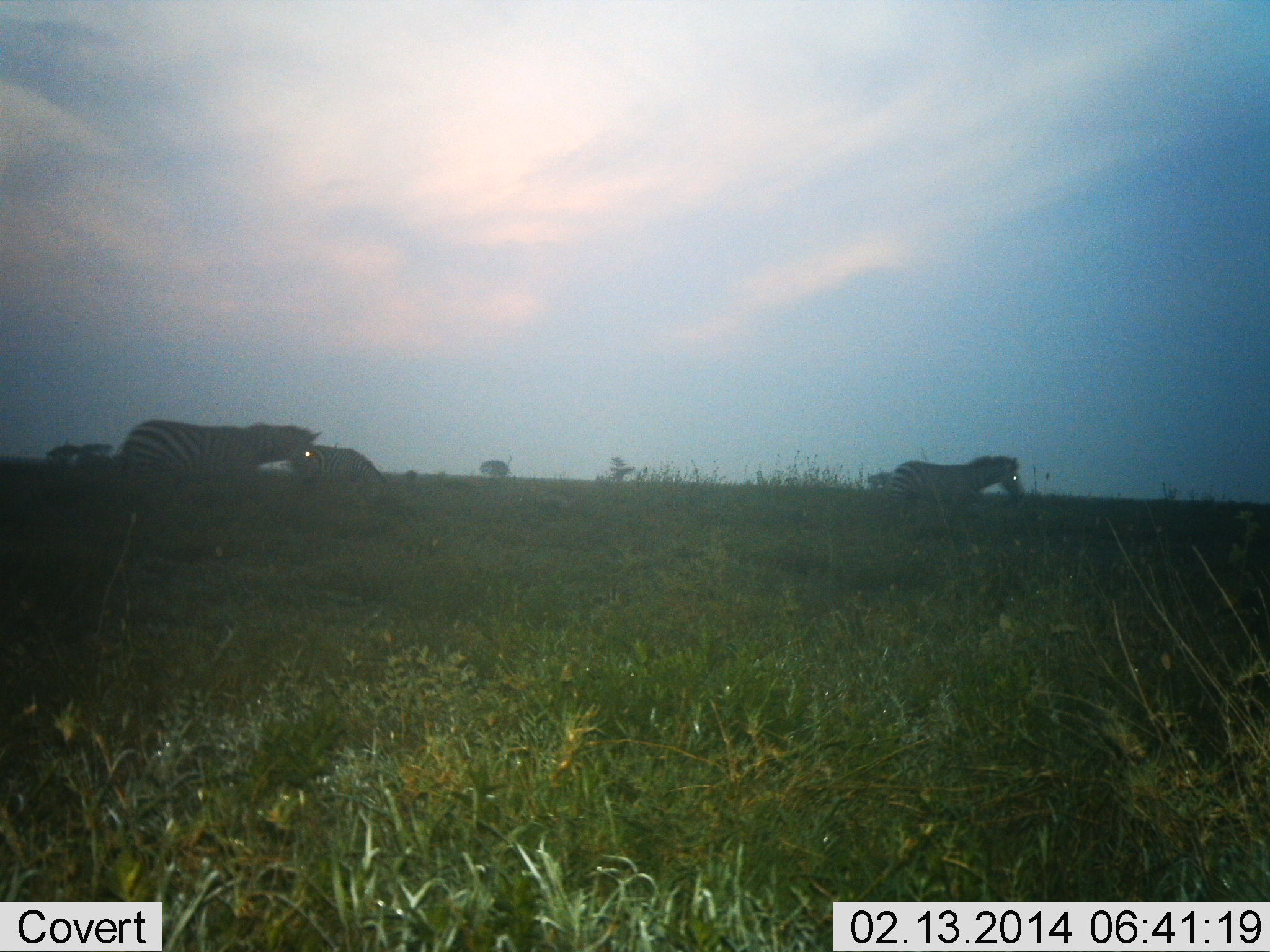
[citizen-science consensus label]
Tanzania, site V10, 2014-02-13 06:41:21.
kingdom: Animalia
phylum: Chordata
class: Mammalia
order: Perissodactyla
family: Equidae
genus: Equus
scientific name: Equus quagga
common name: plains zebra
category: zebra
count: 3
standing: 20%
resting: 0%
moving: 60%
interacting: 0%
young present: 0%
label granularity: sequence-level